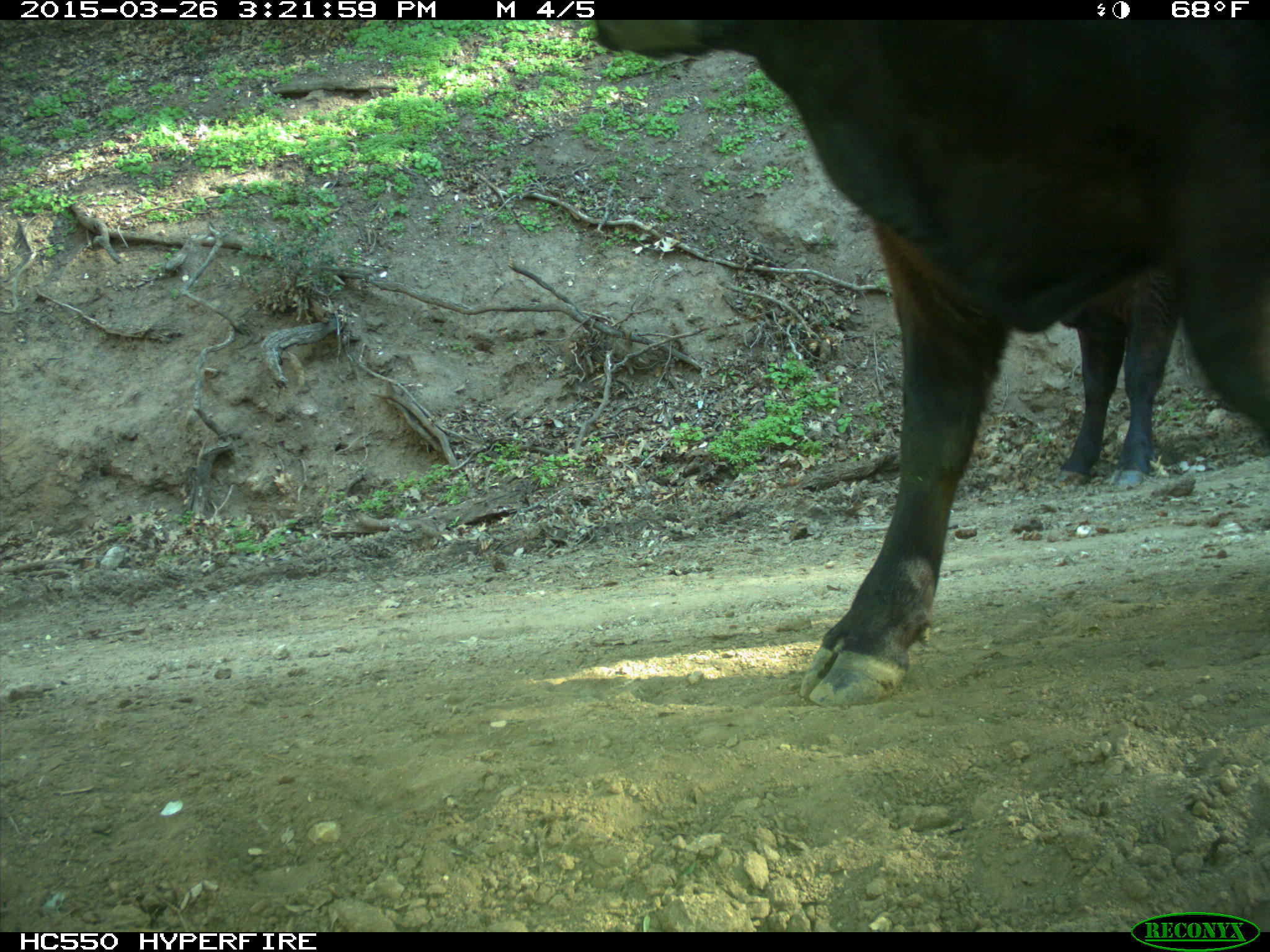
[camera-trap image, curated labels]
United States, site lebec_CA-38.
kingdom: Animalia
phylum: Chordata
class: Mammalia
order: Artiodactyla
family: Bovidae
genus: Bos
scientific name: Bos taurus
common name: domestic cow